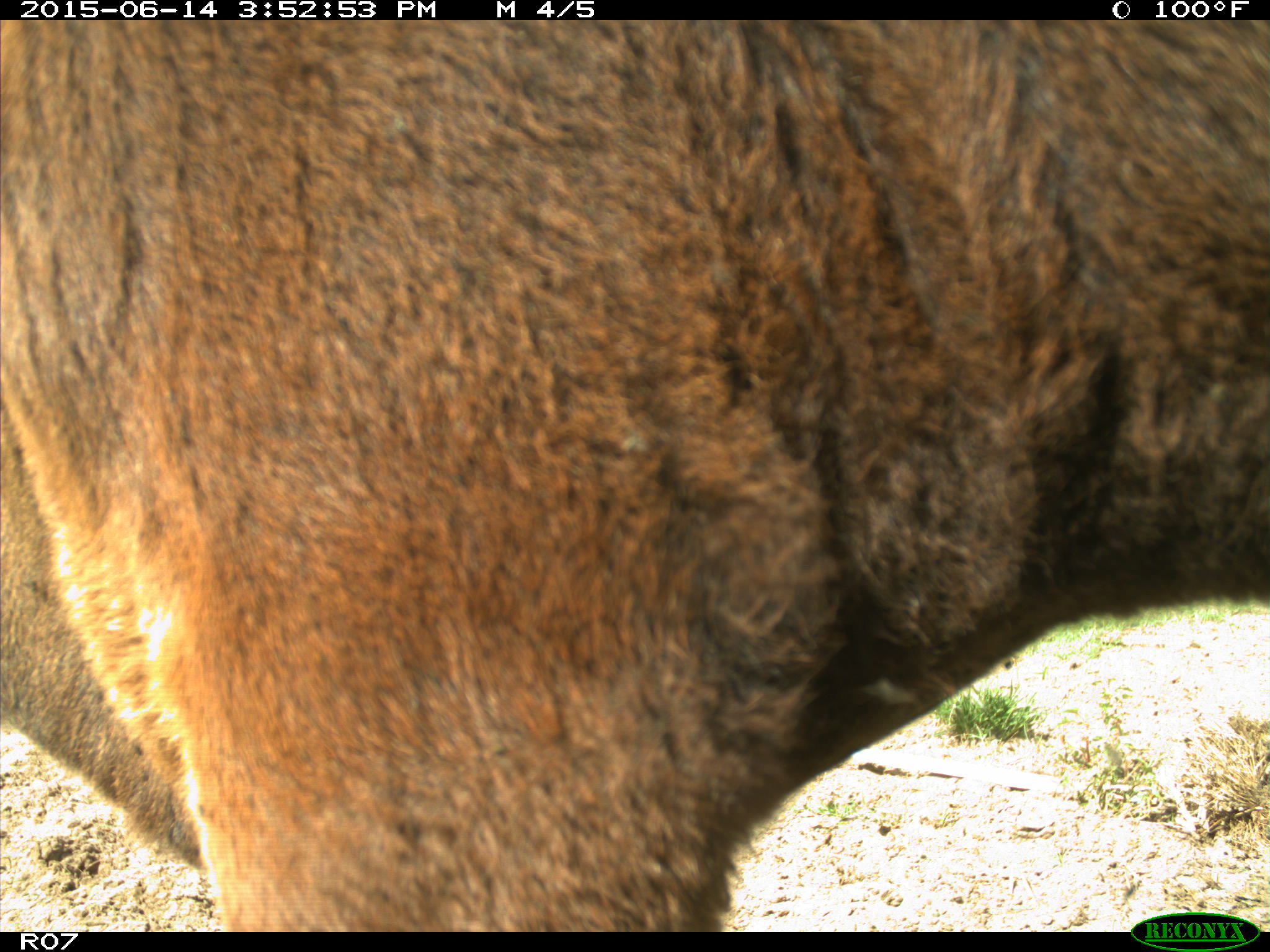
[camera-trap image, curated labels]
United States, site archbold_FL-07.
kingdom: Animalia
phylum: Chordata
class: Mammalia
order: Artiodactyla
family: Bovidae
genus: Bos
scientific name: Bos taurus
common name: domestic cow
Bos taurus (domestic cow).